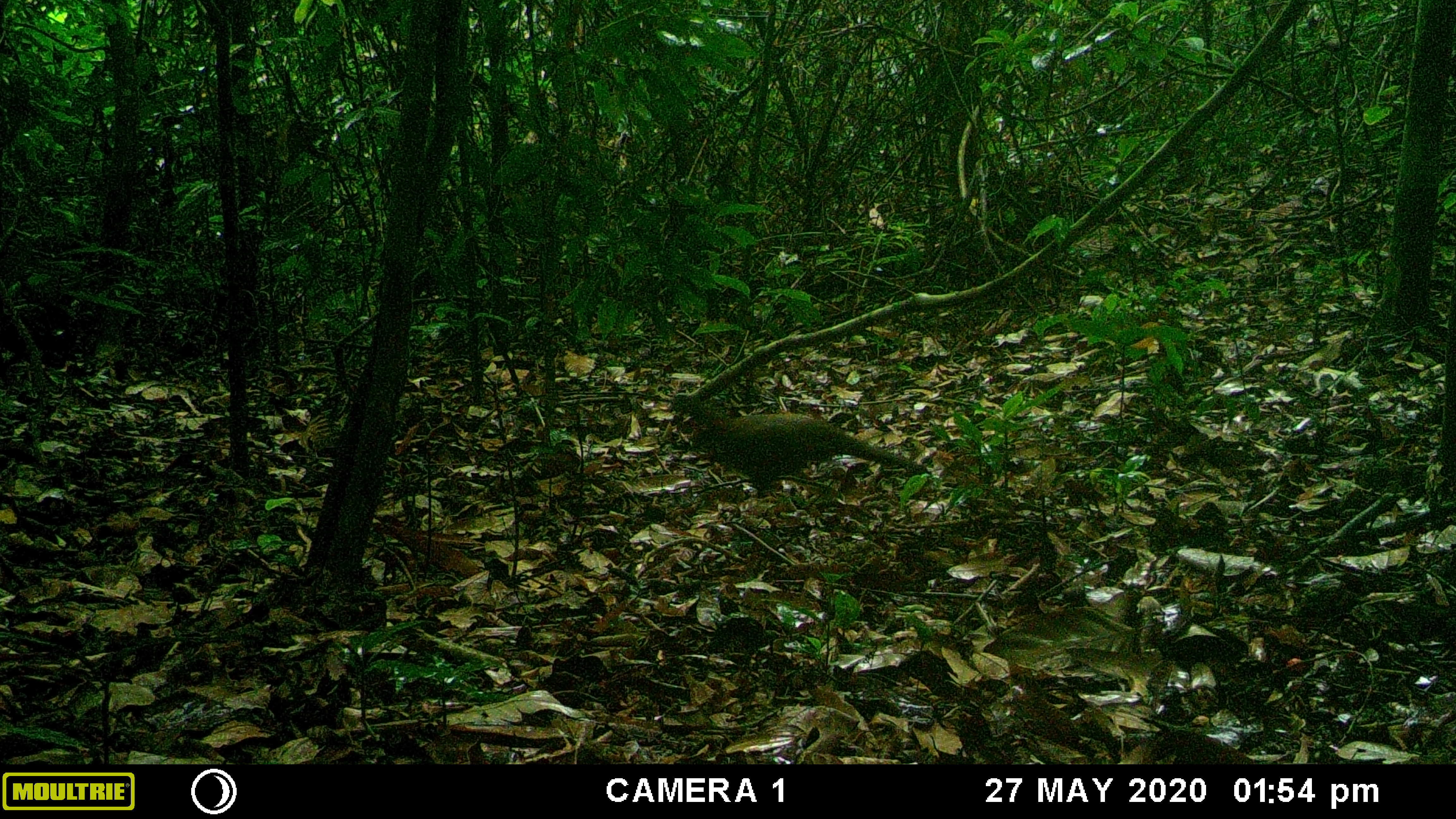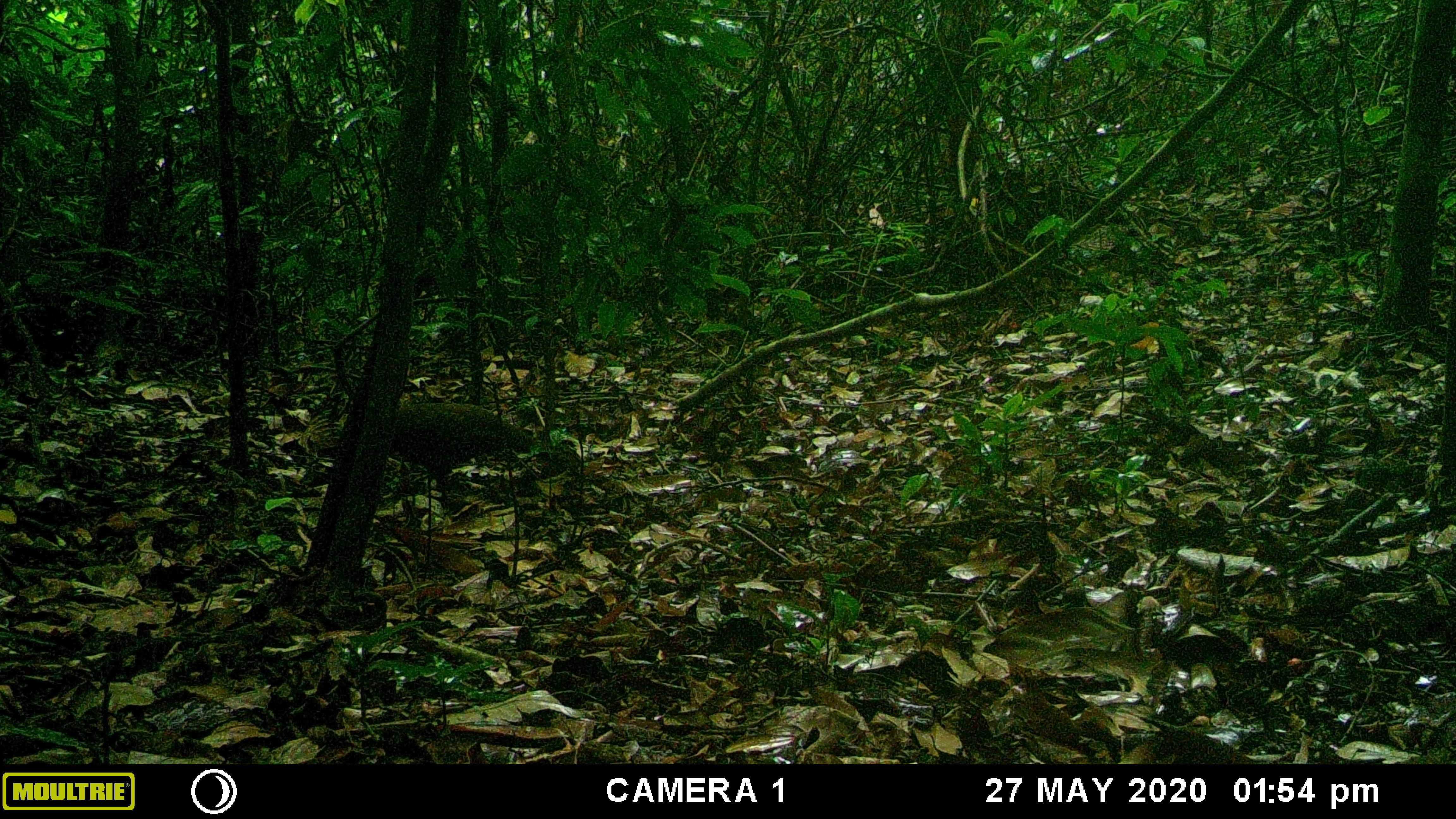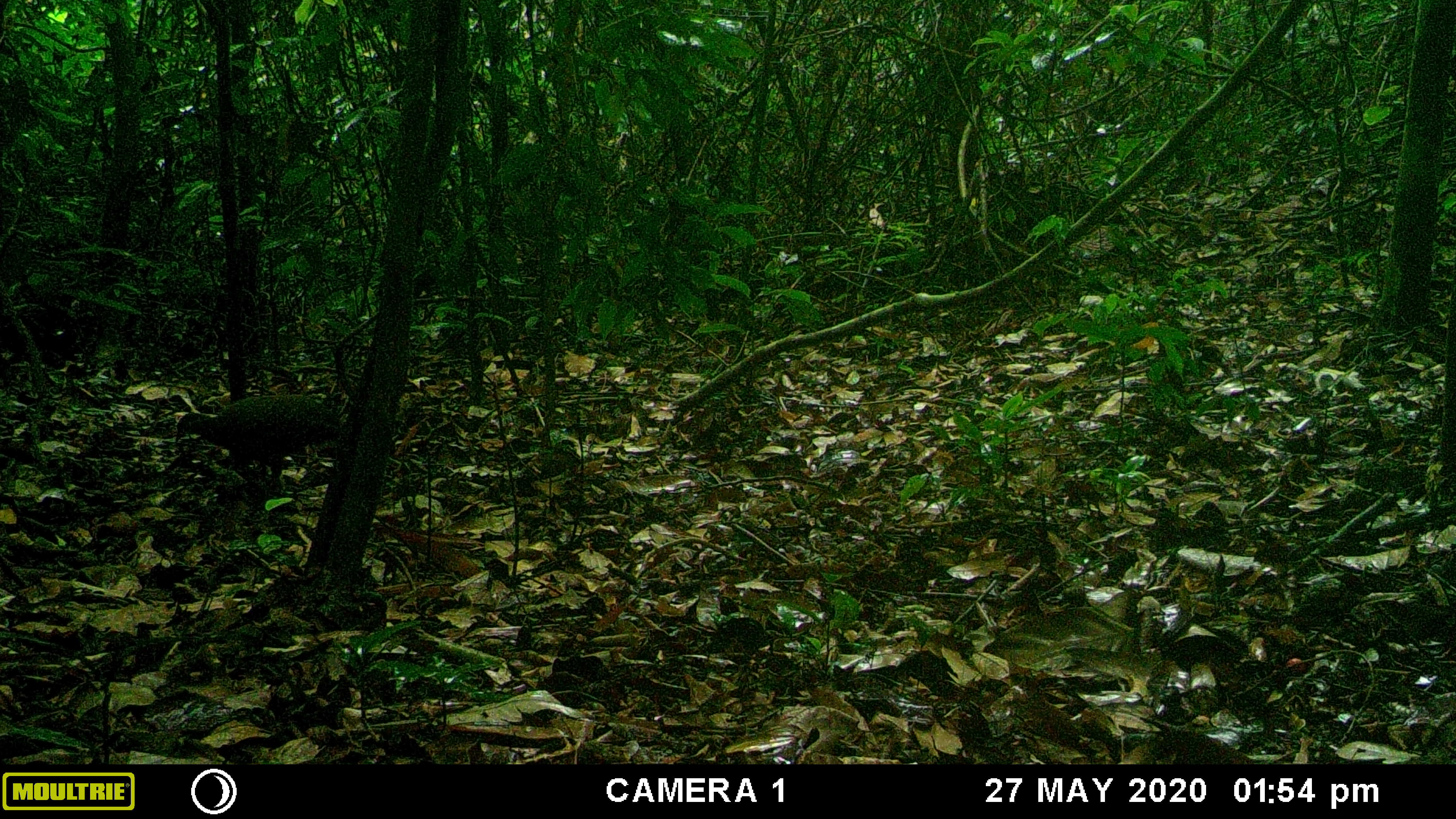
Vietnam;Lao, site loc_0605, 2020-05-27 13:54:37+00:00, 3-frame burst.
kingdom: Animalia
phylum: Chordata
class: Aves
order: Galliformes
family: Phasianidae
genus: Polyplectron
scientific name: Polyplectron bicalcaratum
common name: gray peacock-pheasant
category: grey peacock pheasant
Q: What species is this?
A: Grey peacock pheasant (gray peacock-pheasant) (Polyplectron bicalcaratum).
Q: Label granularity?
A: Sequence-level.